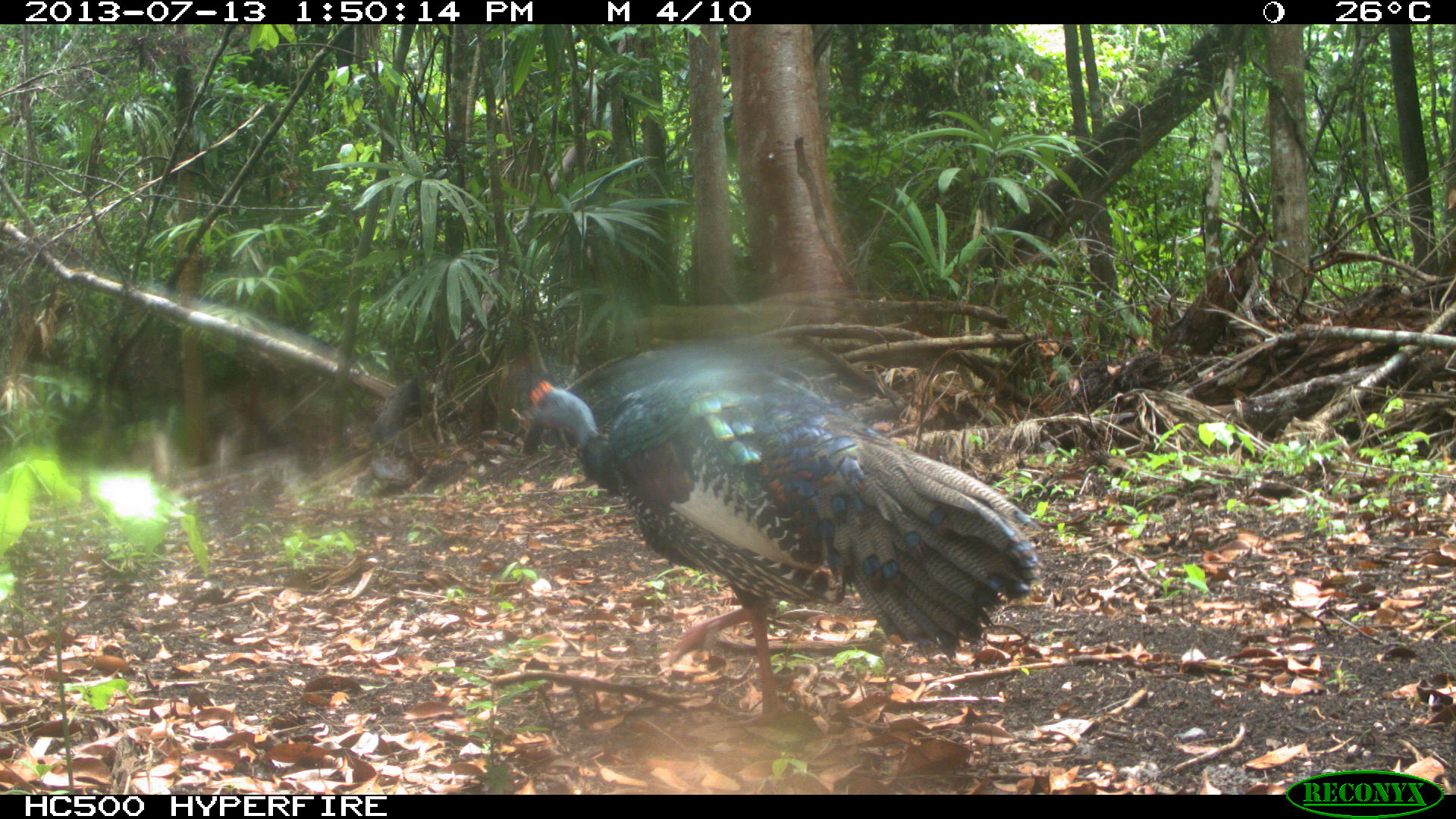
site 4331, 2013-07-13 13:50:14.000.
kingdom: Animalia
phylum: Chordata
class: Aves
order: Galliformes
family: Phasianidae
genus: Meleagris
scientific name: Meleagris ocellata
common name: ocellated turkey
Meleagris ocellata (ocellated turkey), count 1, sex male.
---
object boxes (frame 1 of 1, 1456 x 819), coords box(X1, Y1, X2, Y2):
meleagris ocellata: box(519, 337, 1045, 729)